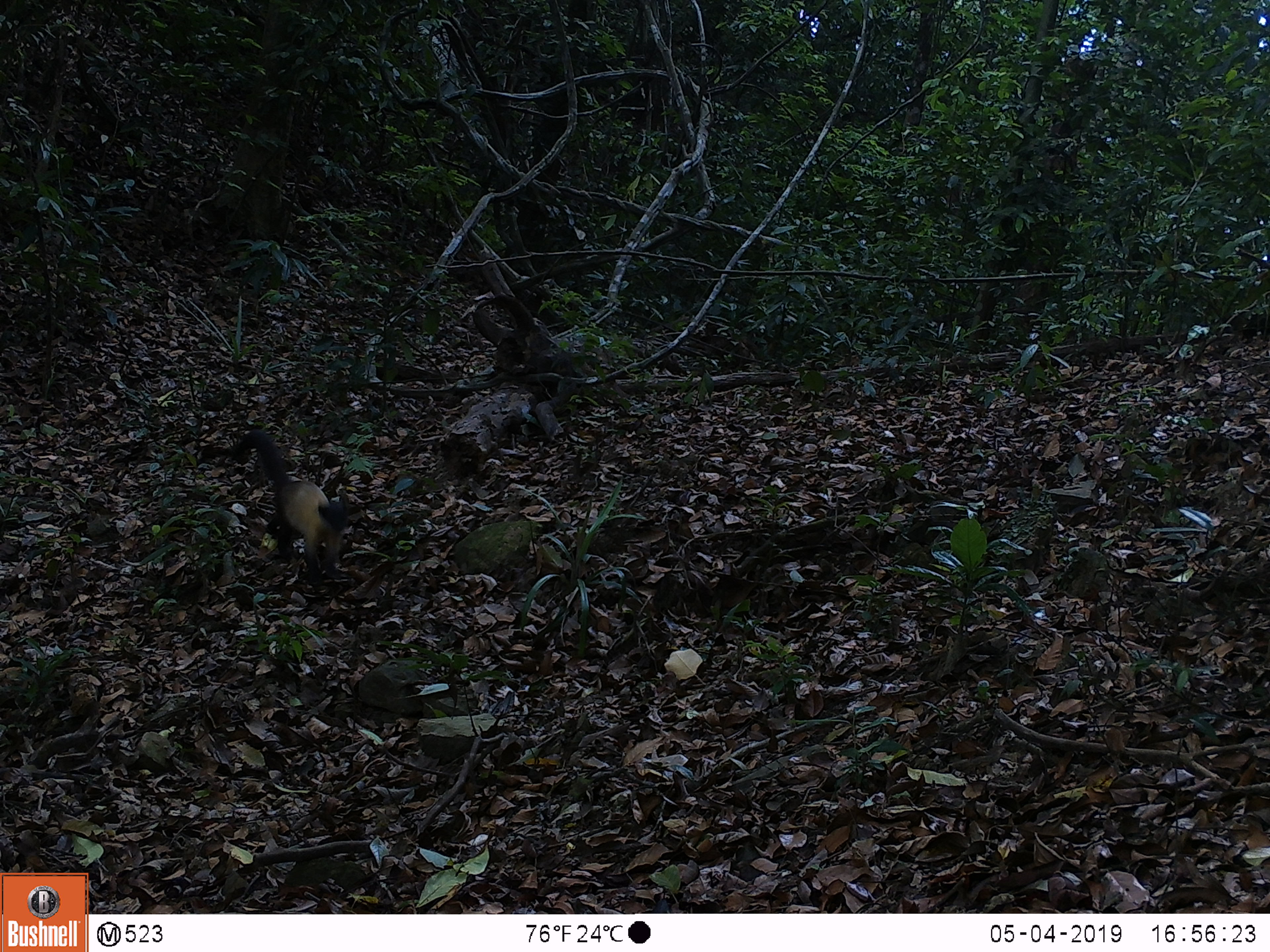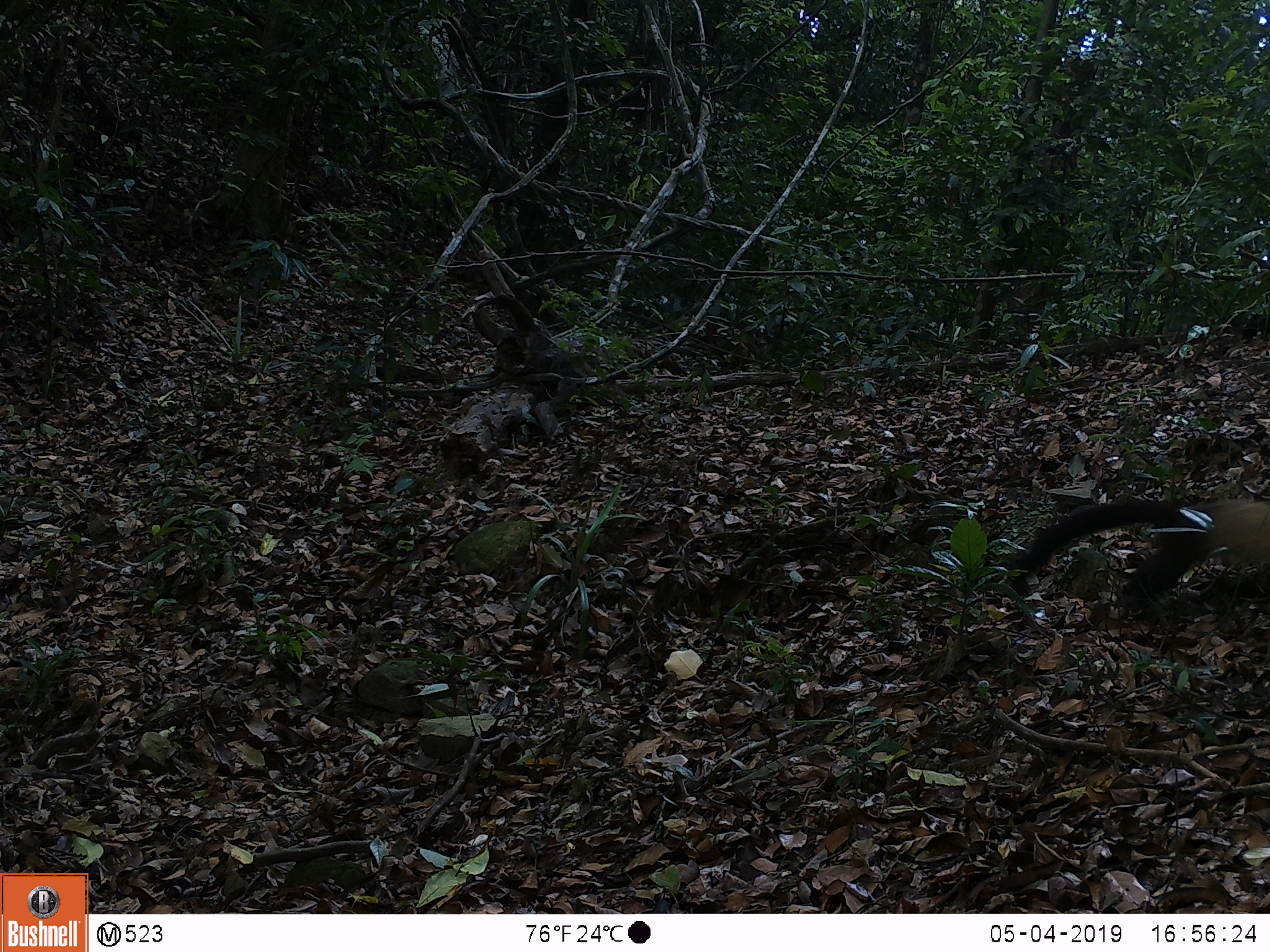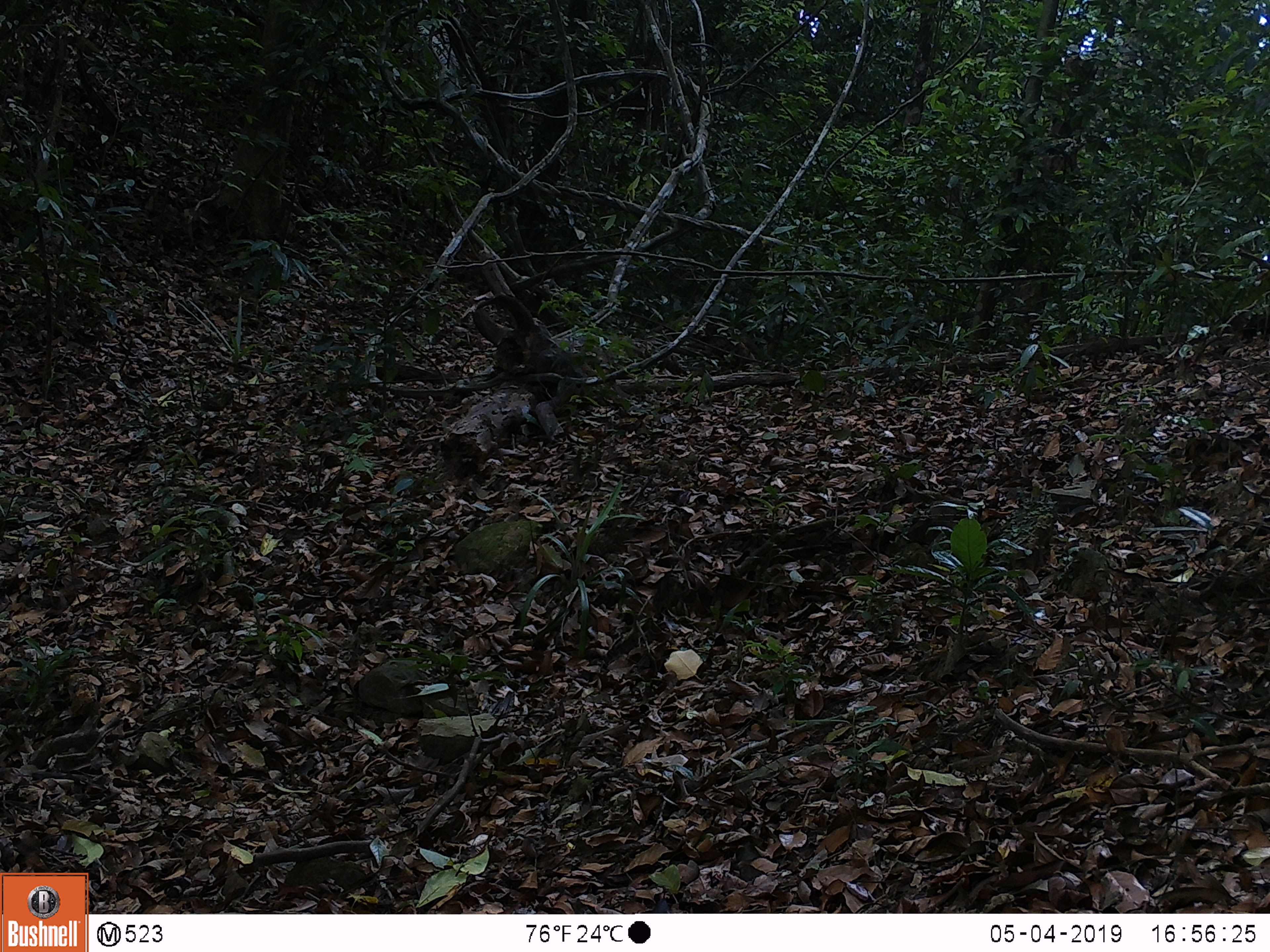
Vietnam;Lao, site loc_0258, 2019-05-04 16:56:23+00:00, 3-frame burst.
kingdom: Animalia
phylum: Chordata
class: Mammalia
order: Carnivora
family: Mustelidae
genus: Martes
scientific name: Martes flavigula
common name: yellow-throated marten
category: yellow throated marten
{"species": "yellow throated marten (yellow-throated marten) (Martes flavigula)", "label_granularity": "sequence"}